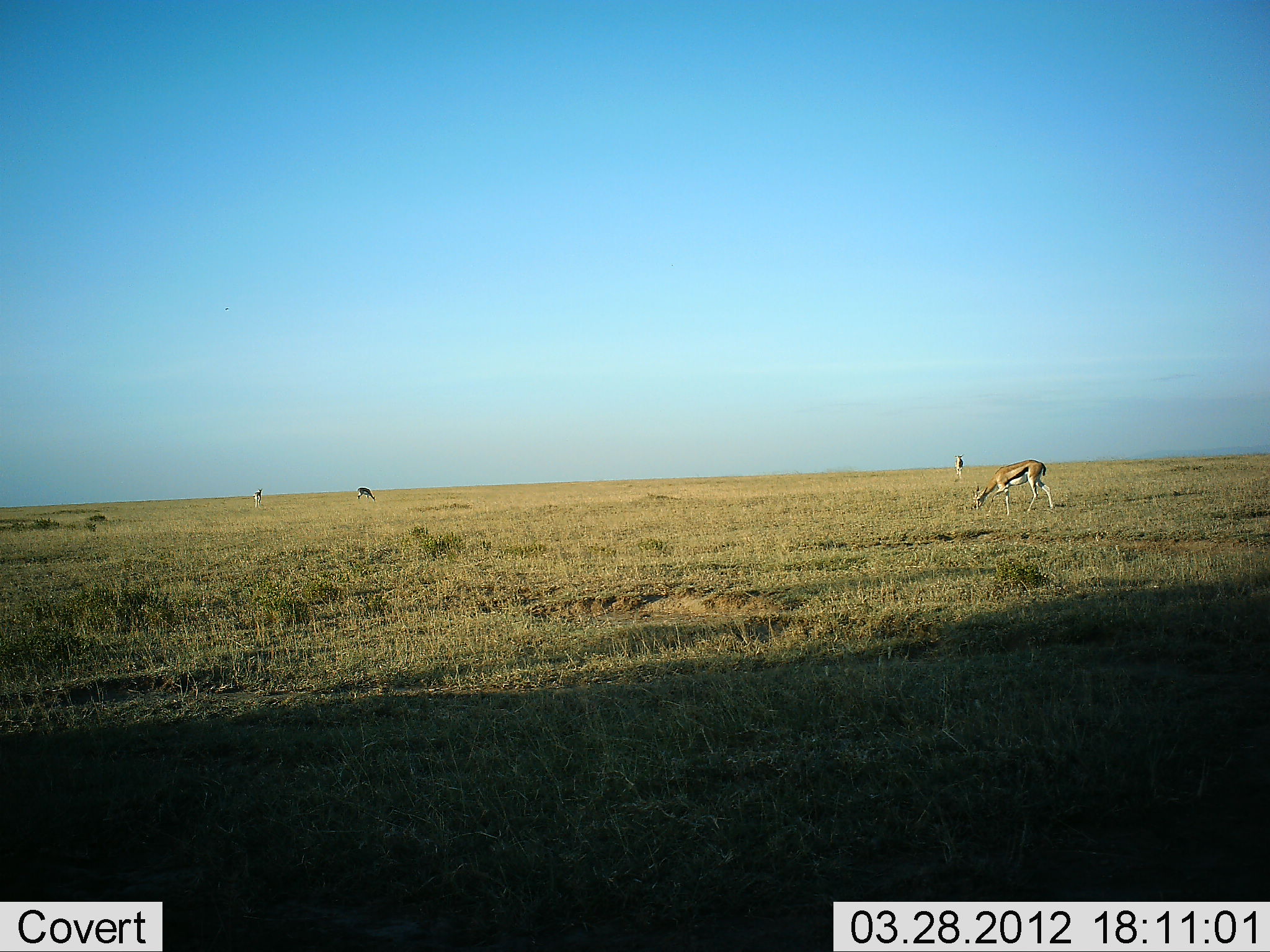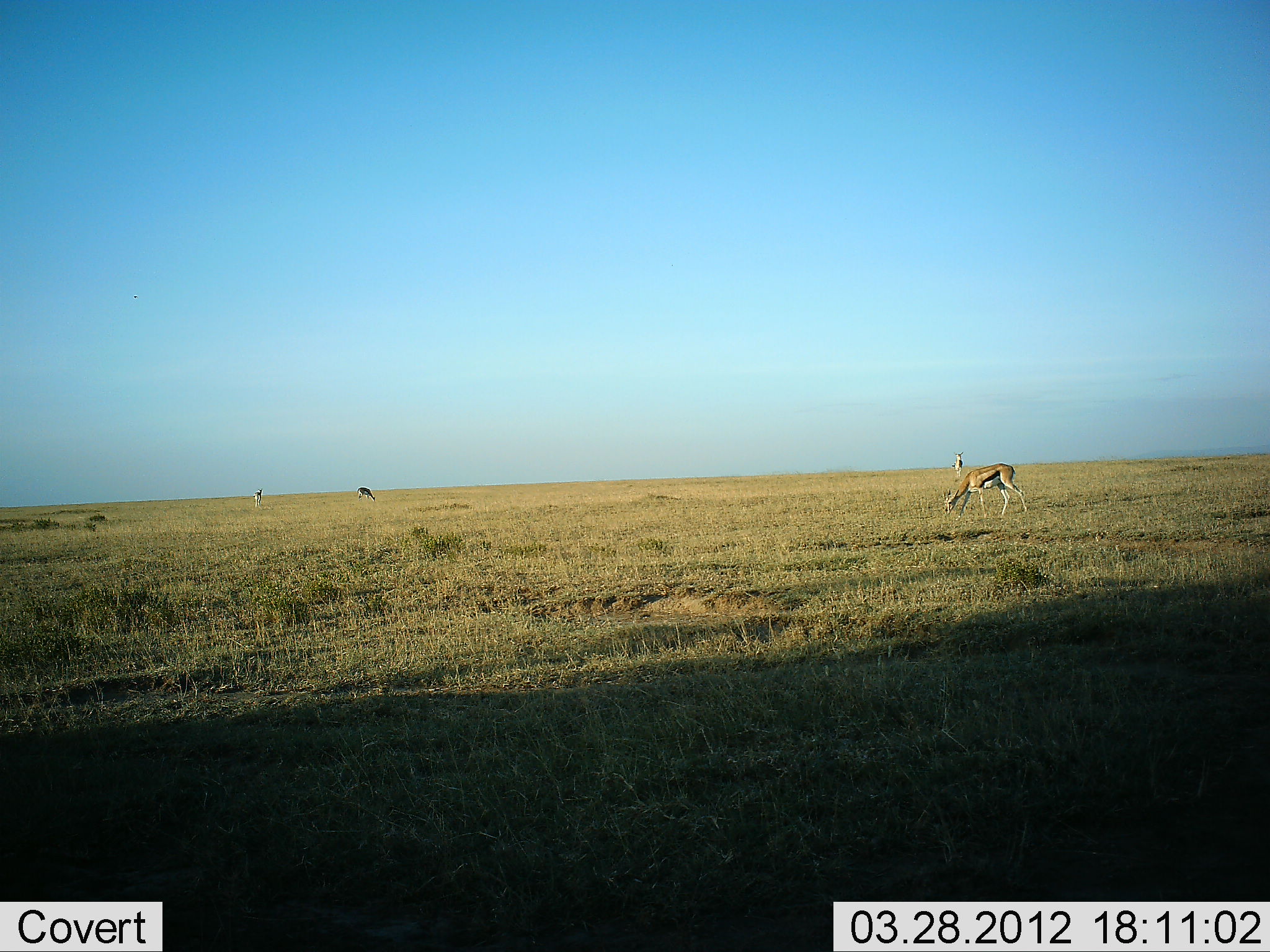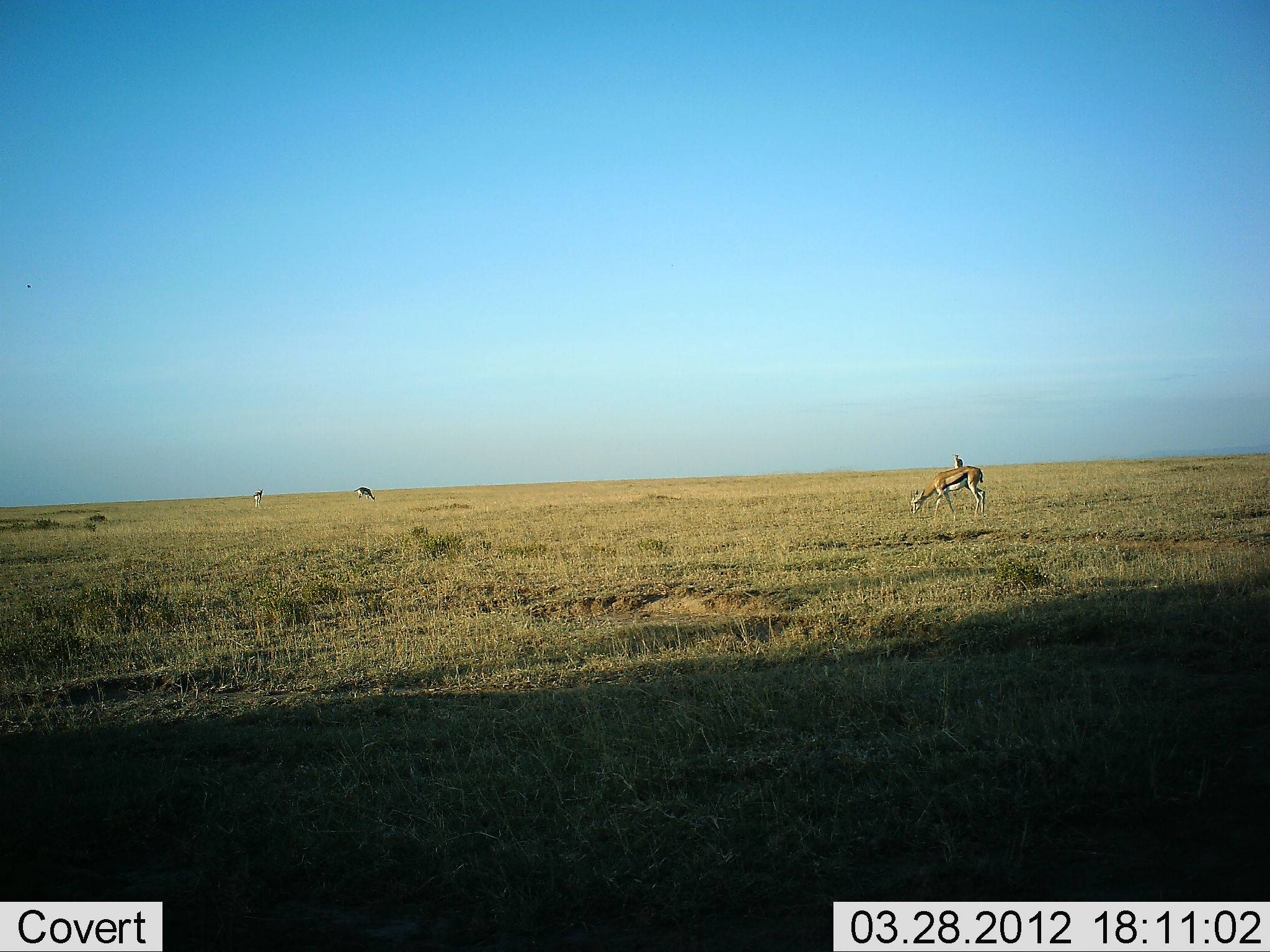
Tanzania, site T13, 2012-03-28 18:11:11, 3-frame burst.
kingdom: Animalia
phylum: Chordata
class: Mammalia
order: Artiodactyla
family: Bovidae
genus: Eudorcas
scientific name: Eudorcas thomsonii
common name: thomson's gazelle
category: gazellethomsons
Gazellethomsons (thomson's gazelle) (Eudorcas thomsonii), count 4. Behavior (volunteer vote fractions): standing 37%, resting 5%, moving 42%, interacting 0%. Young present (vote fraction): 0%. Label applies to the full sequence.